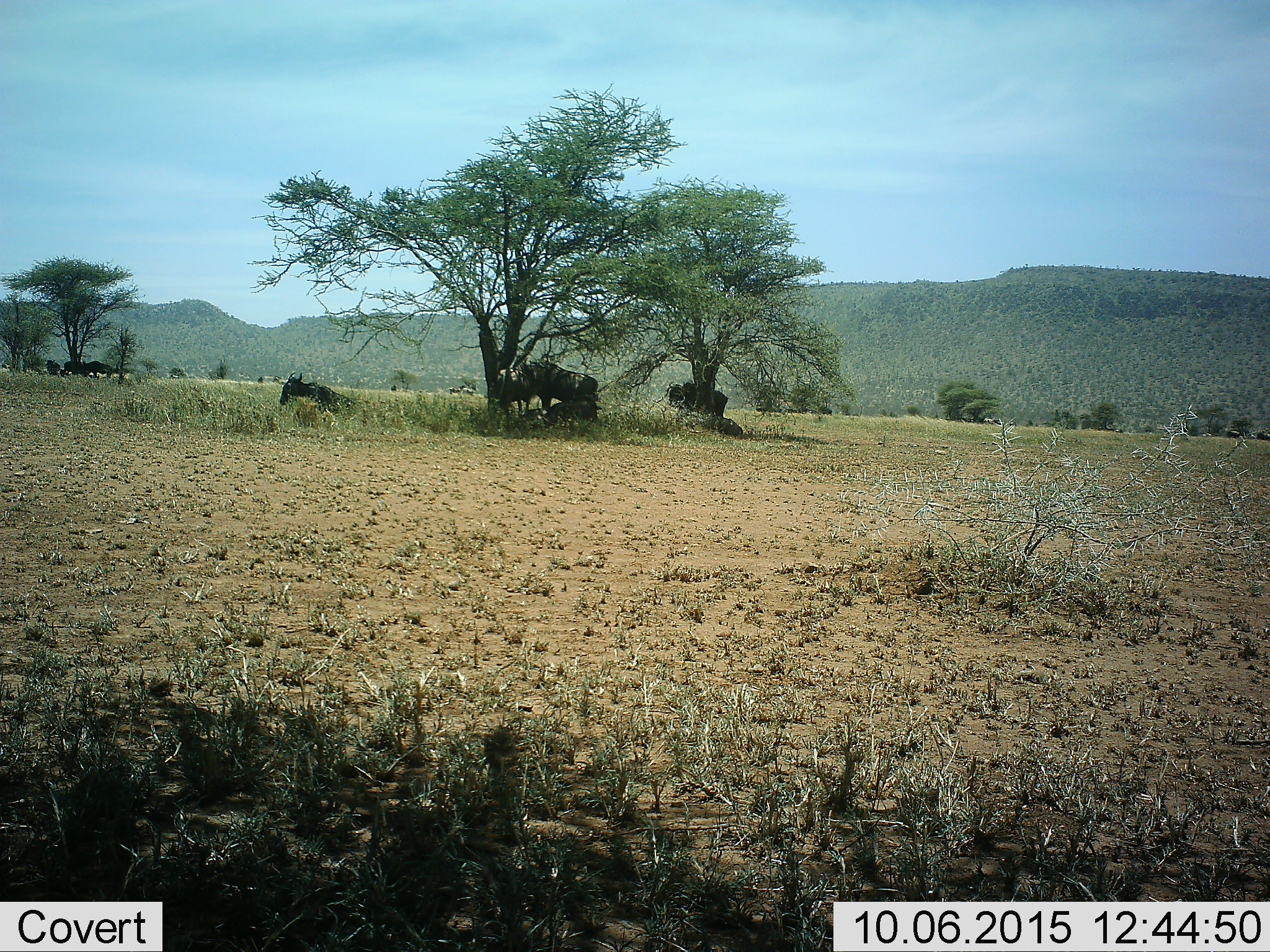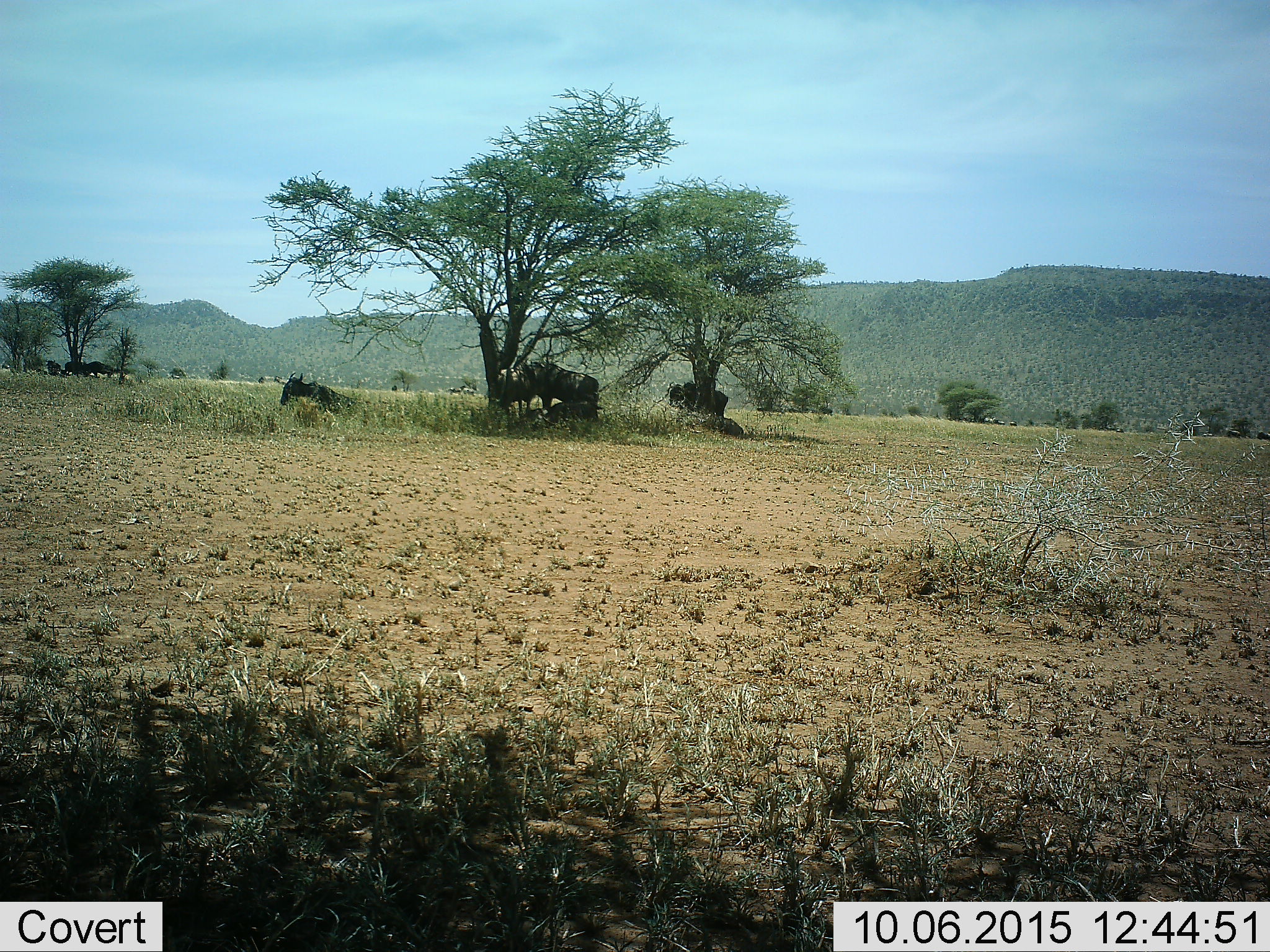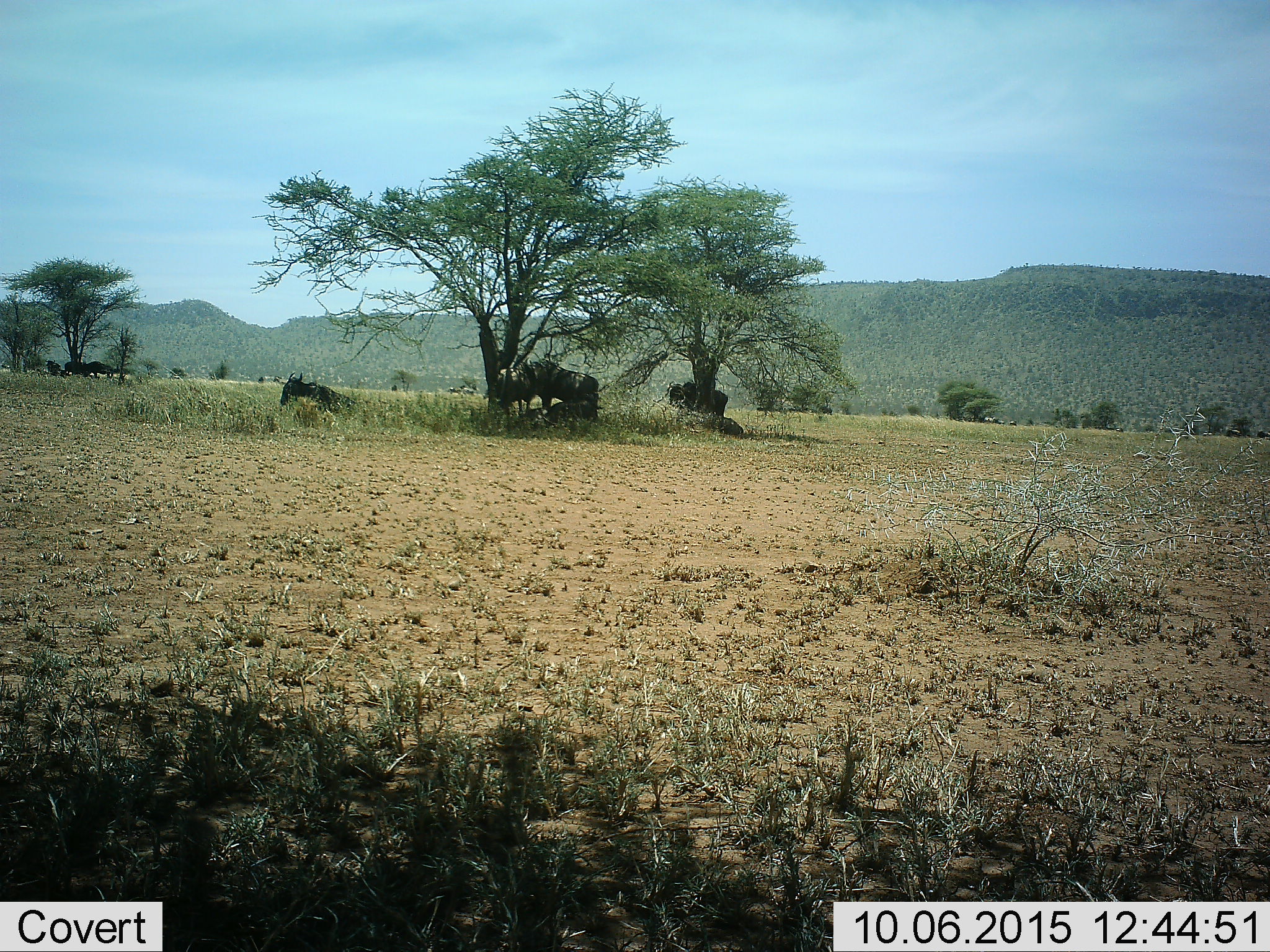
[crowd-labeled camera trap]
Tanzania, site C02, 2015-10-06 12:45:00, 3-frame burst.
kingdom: Animalia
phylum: Chordata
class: Mammalia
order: Artiodactyla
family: Bovidae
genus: Connochaetes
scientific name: Connochaetes taurinus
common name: blue wildebeest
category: wildebeest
Wildebeest (blue wildebeest) (Connochaetes taurinus), count 10. Behavior (volunteer vote fractions): standing 62%, resting 100%, moving 8%, interacting 0%. Young present (vote fraction): 8%. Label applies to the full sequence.